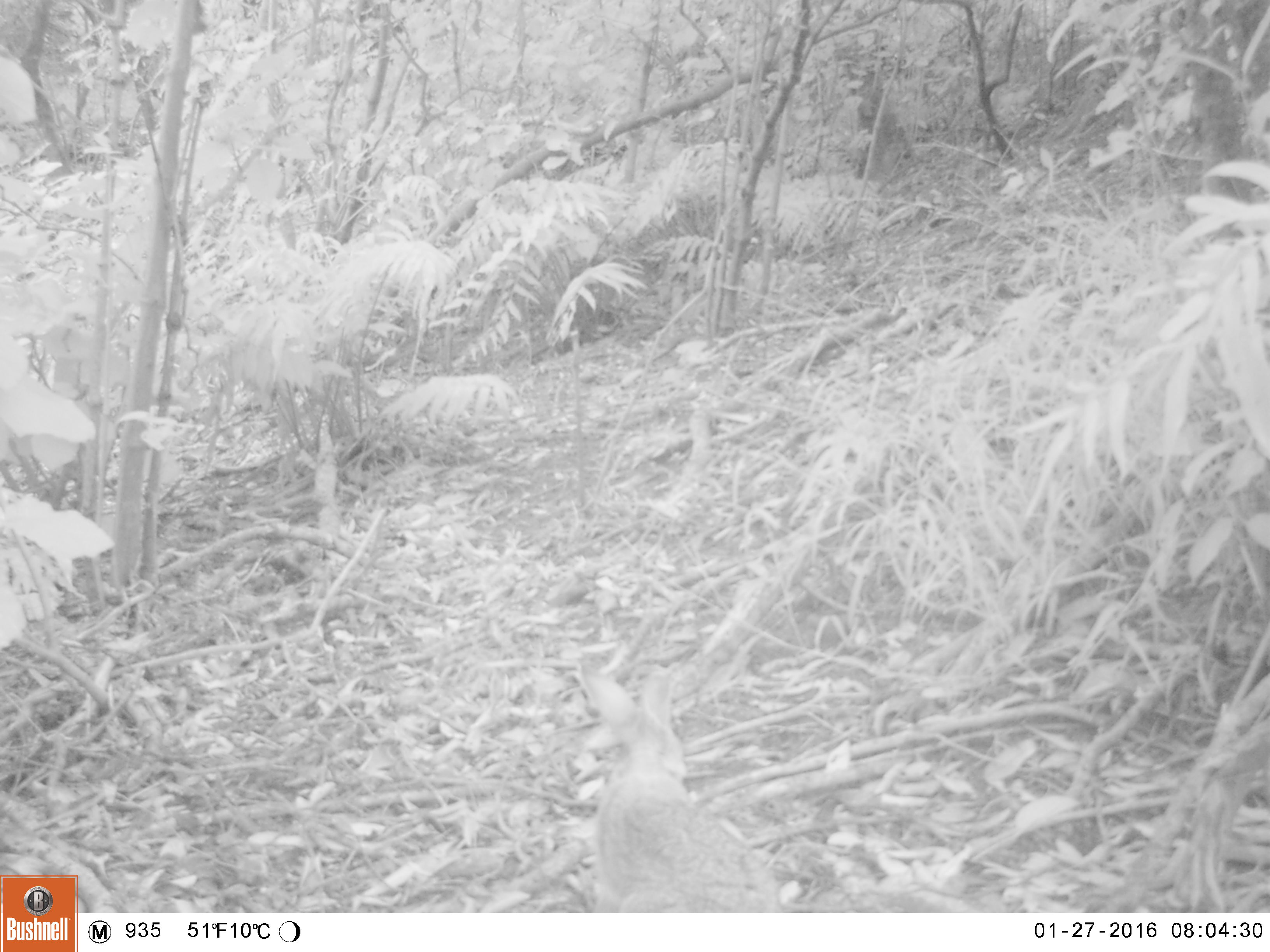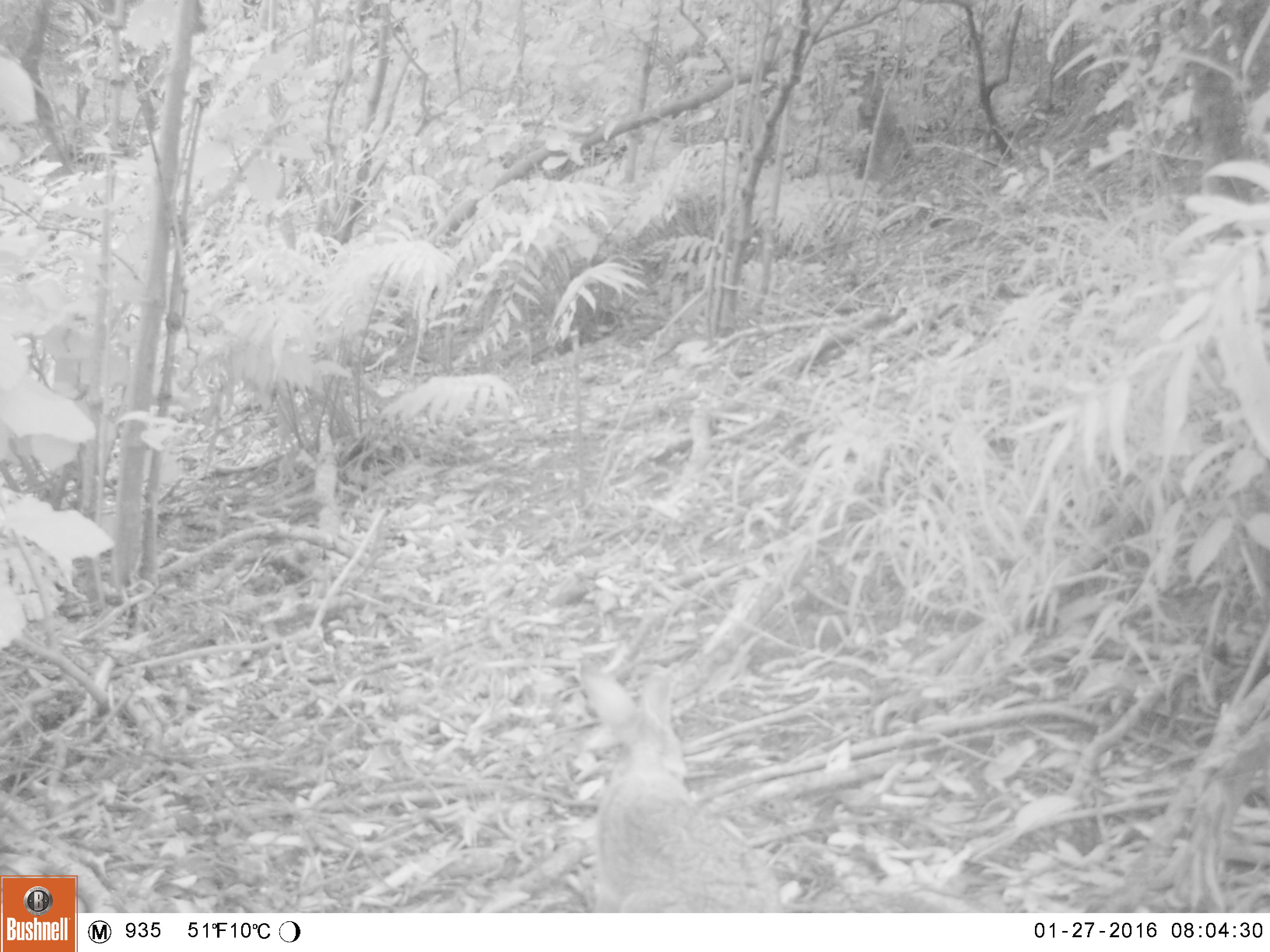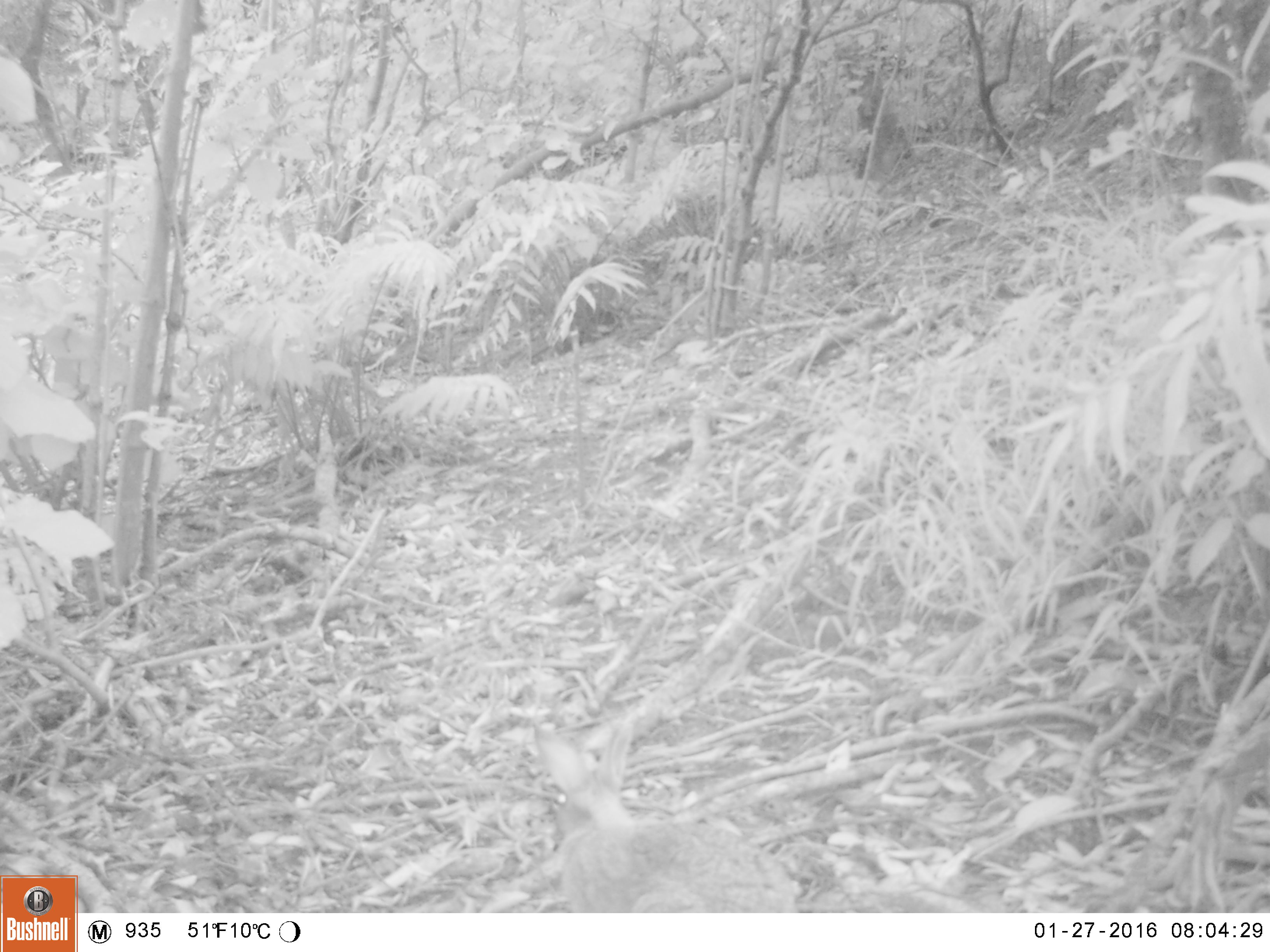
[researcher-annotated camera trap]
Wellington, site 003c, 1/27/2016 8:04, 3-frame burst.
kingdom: Animalia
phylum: Chordata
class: Mammalia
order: Lagomorpha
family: Leporidae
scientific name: Leporidae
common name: rabbit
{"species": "rabbit (Leporidae)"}